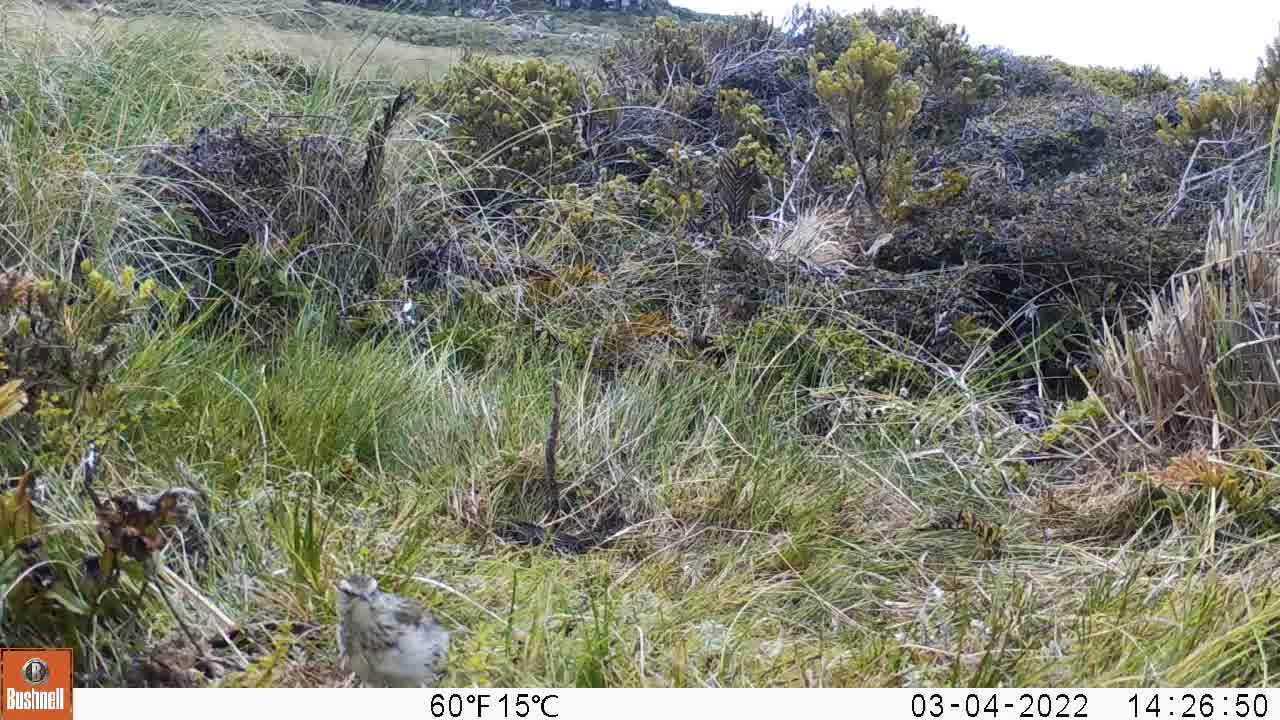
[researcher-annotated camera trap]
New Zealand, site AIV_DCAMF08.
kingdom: Animalia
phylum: Chordata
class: Aves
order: Passeriformes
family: Motacillidae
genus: Anthus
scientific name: Anthus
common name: pipit